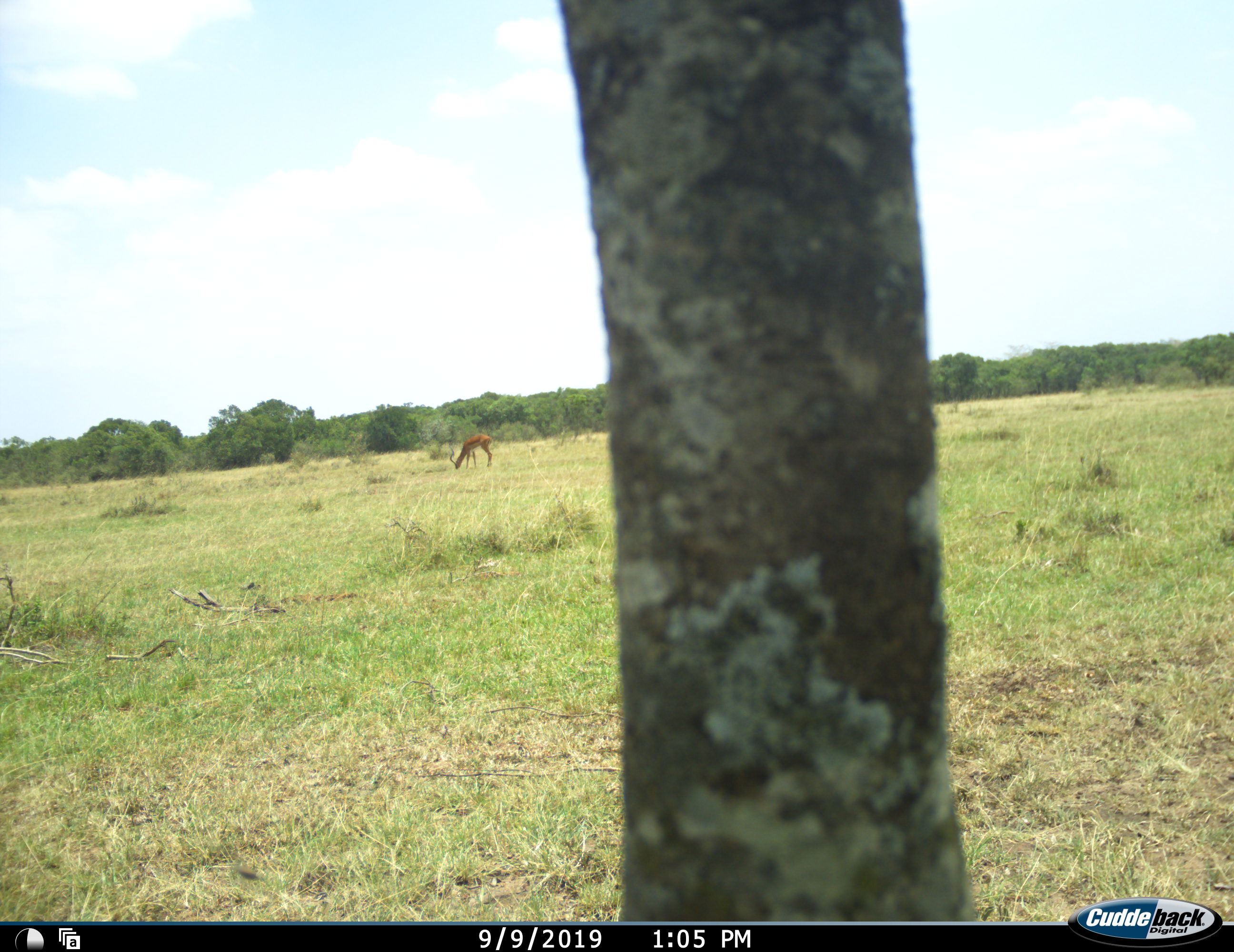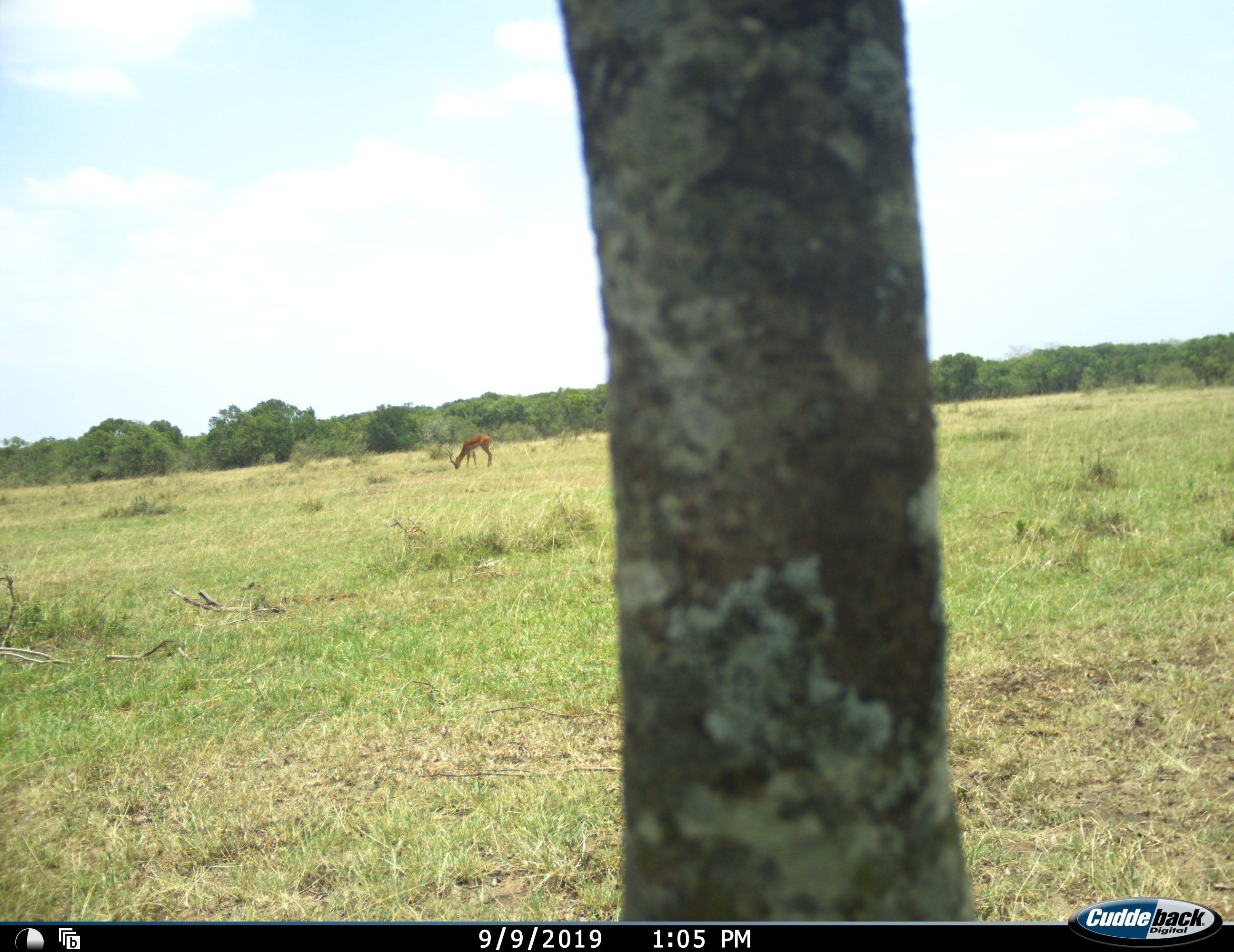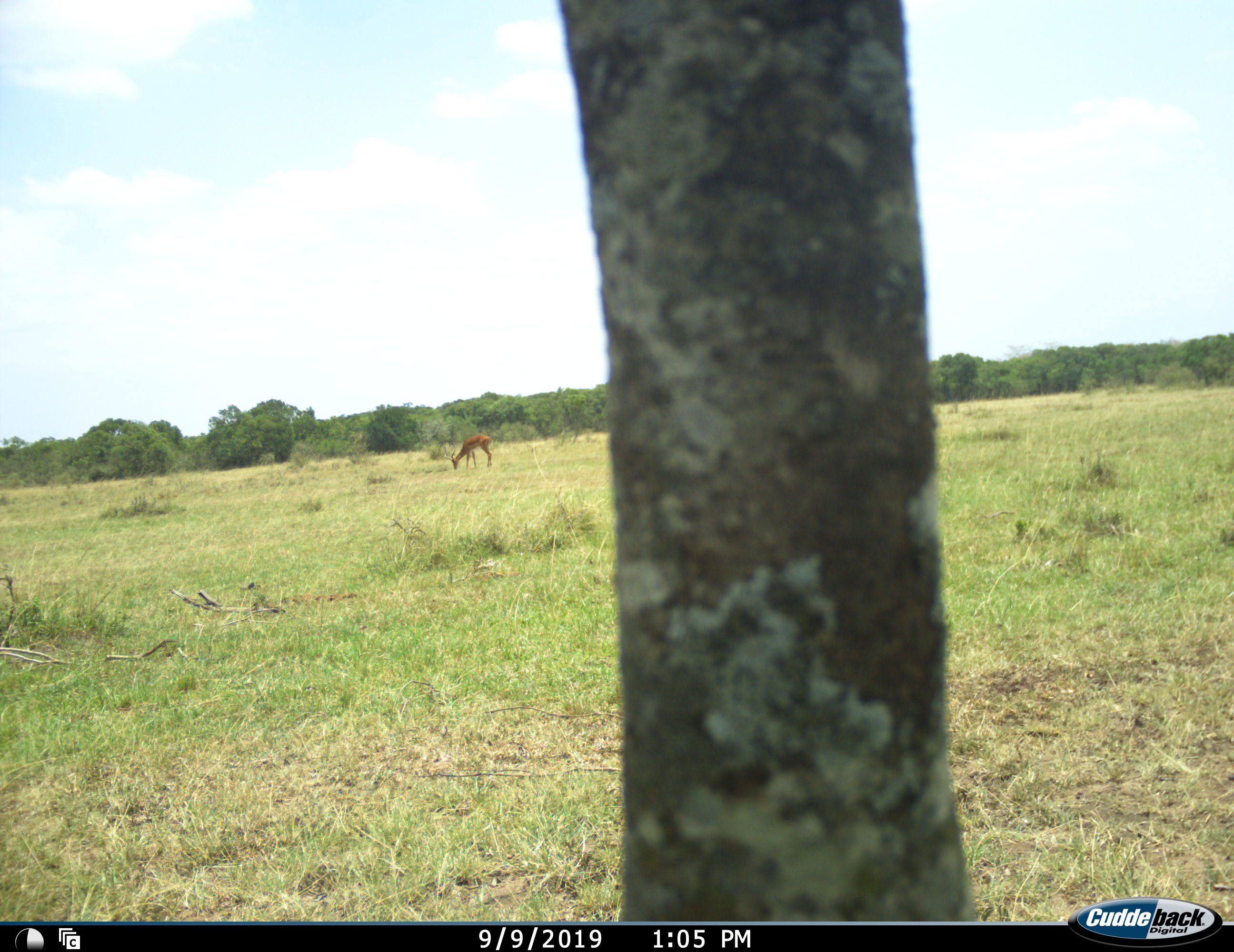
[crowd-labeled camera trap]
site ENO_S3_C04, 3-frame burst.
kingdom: Animalia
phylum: Chordata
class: Mammalia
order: Artiodactyla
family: Bovidae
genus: Aepyceros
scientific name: Aepyceros melampus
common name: impala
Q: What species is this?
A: Impala (Aepyceros melampus).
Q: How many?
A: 1.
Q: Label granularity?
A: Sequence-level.